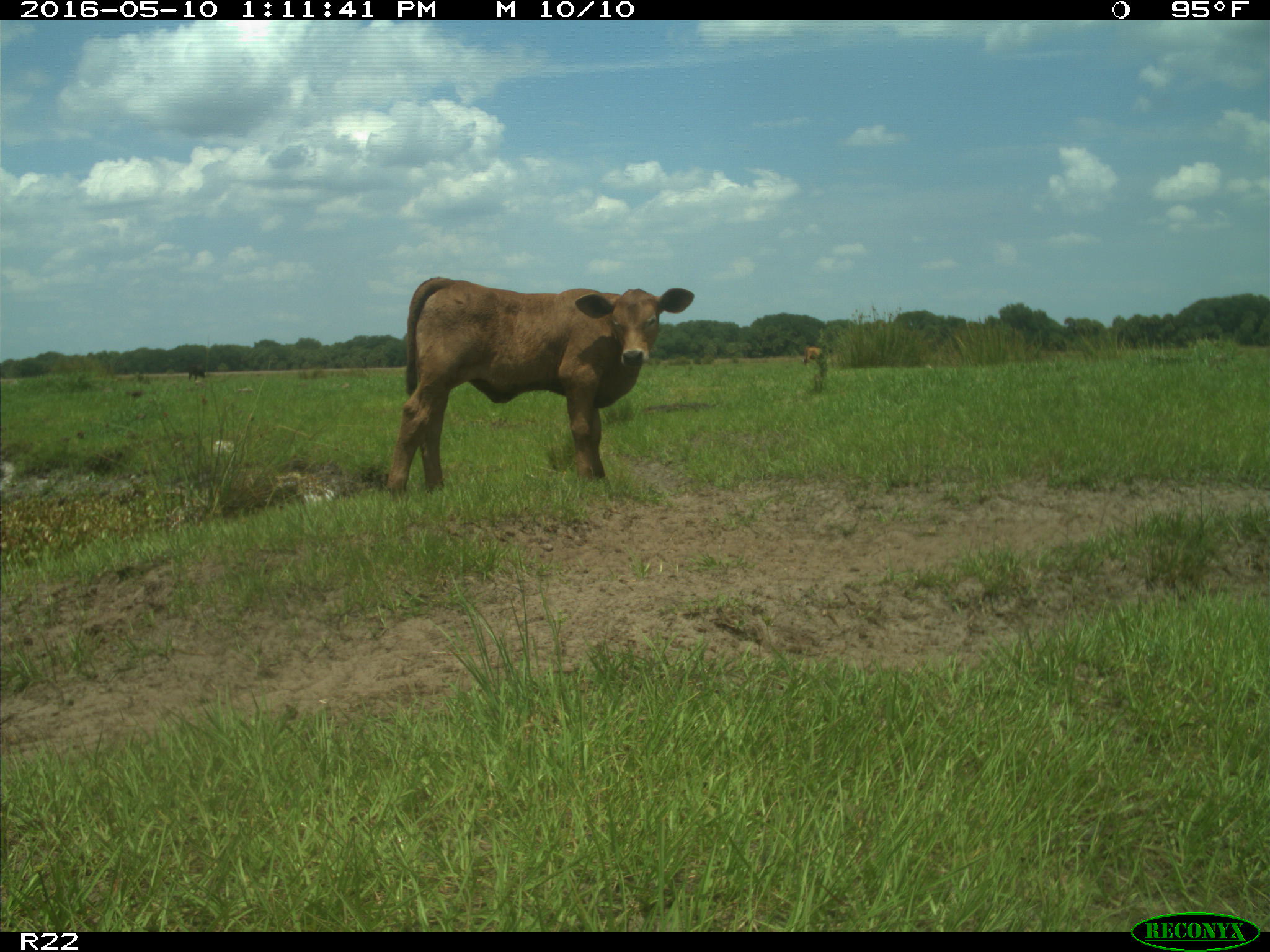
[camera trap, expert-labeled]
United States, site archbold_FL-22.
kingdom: Animalia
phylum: Chordata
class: Mammalia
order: Artiodactyla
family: Bovidae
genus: Bos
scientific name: Bos taurus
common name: domestic cow